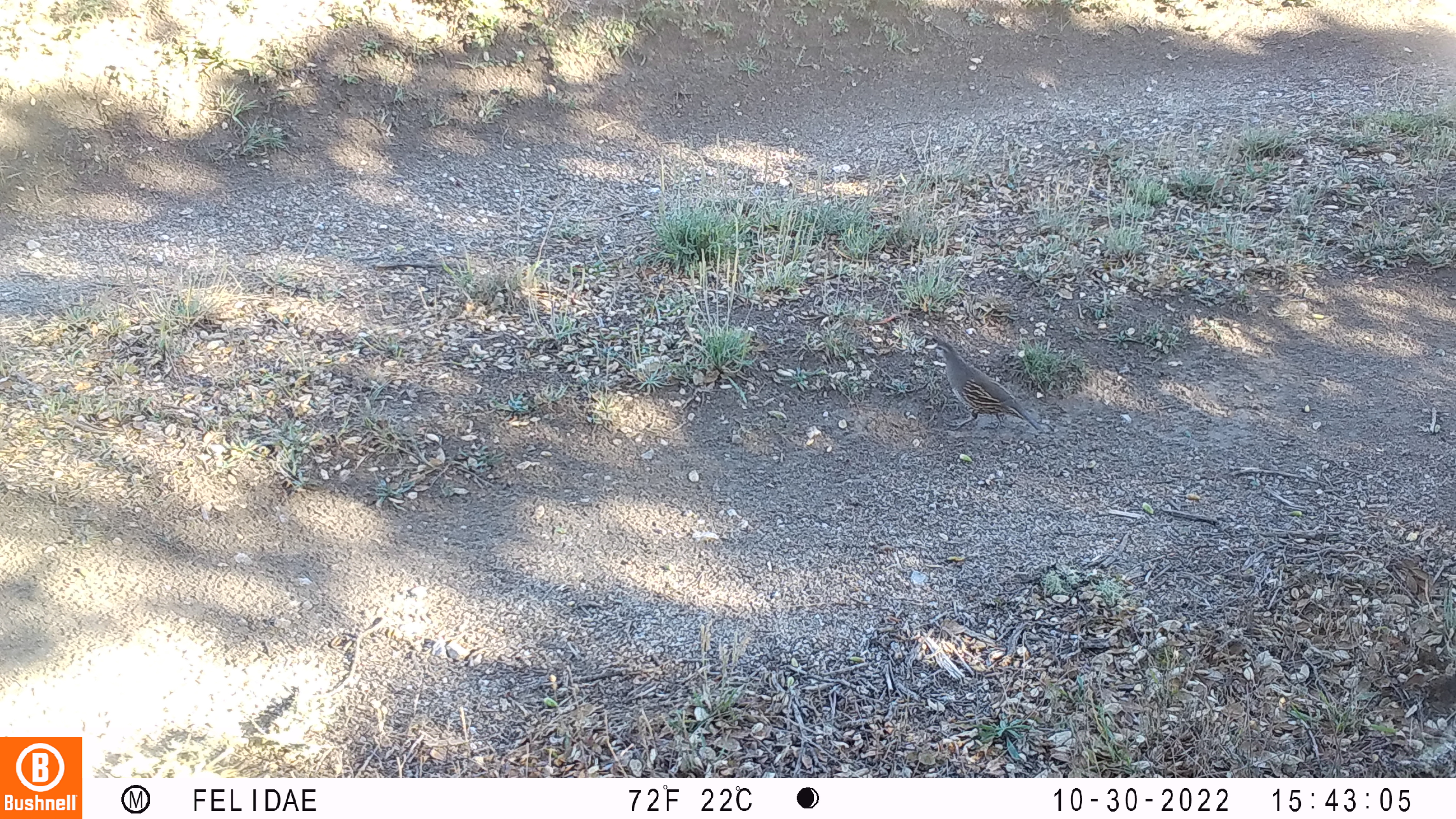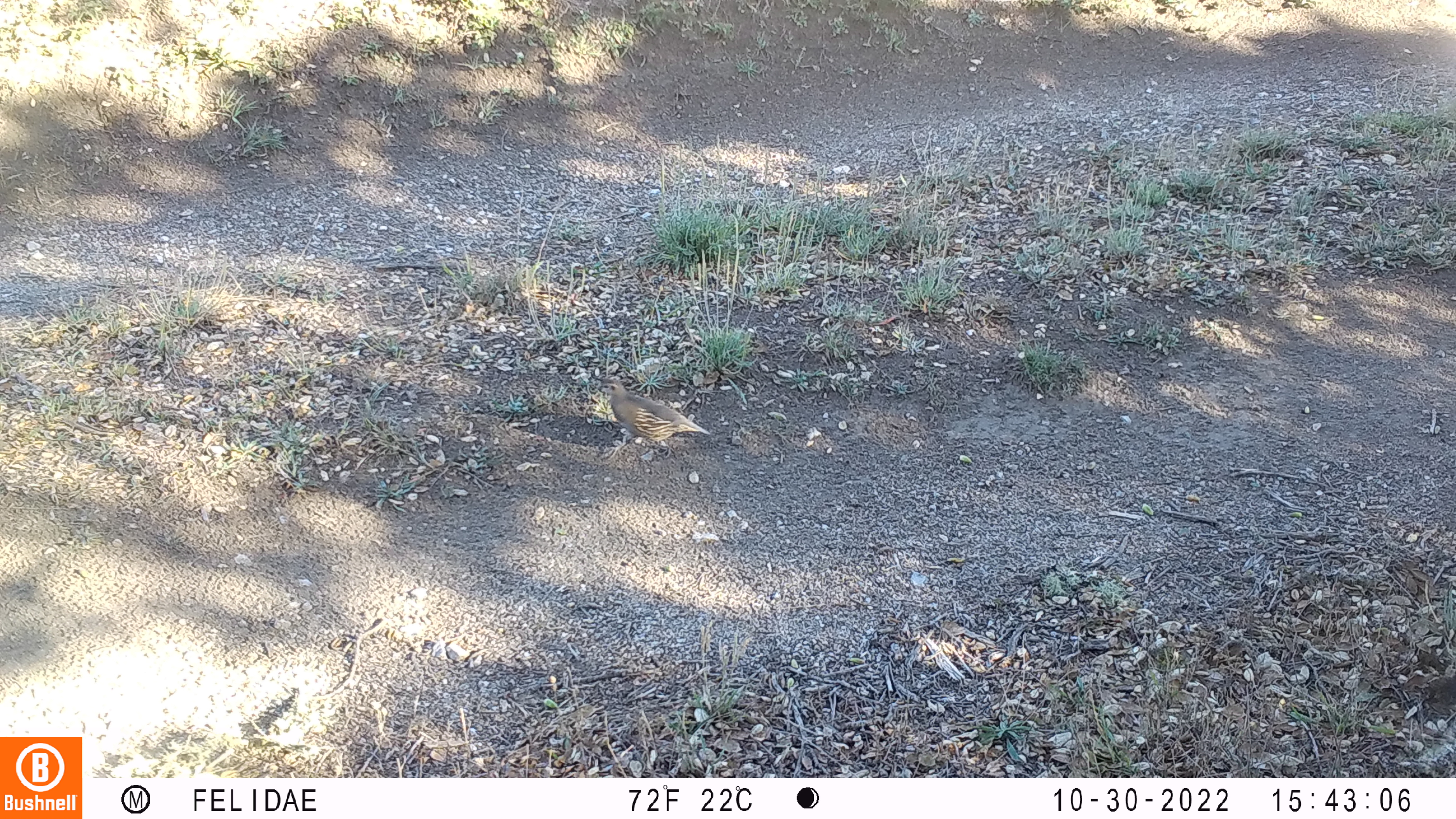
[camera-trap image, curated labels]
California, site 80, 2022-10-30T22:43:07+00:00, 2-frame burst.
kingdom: Animalia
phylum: Chordata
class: Aves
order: Galliformes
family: Odontophoridae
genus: Callipepla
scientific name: Callipepla californica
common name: california quail